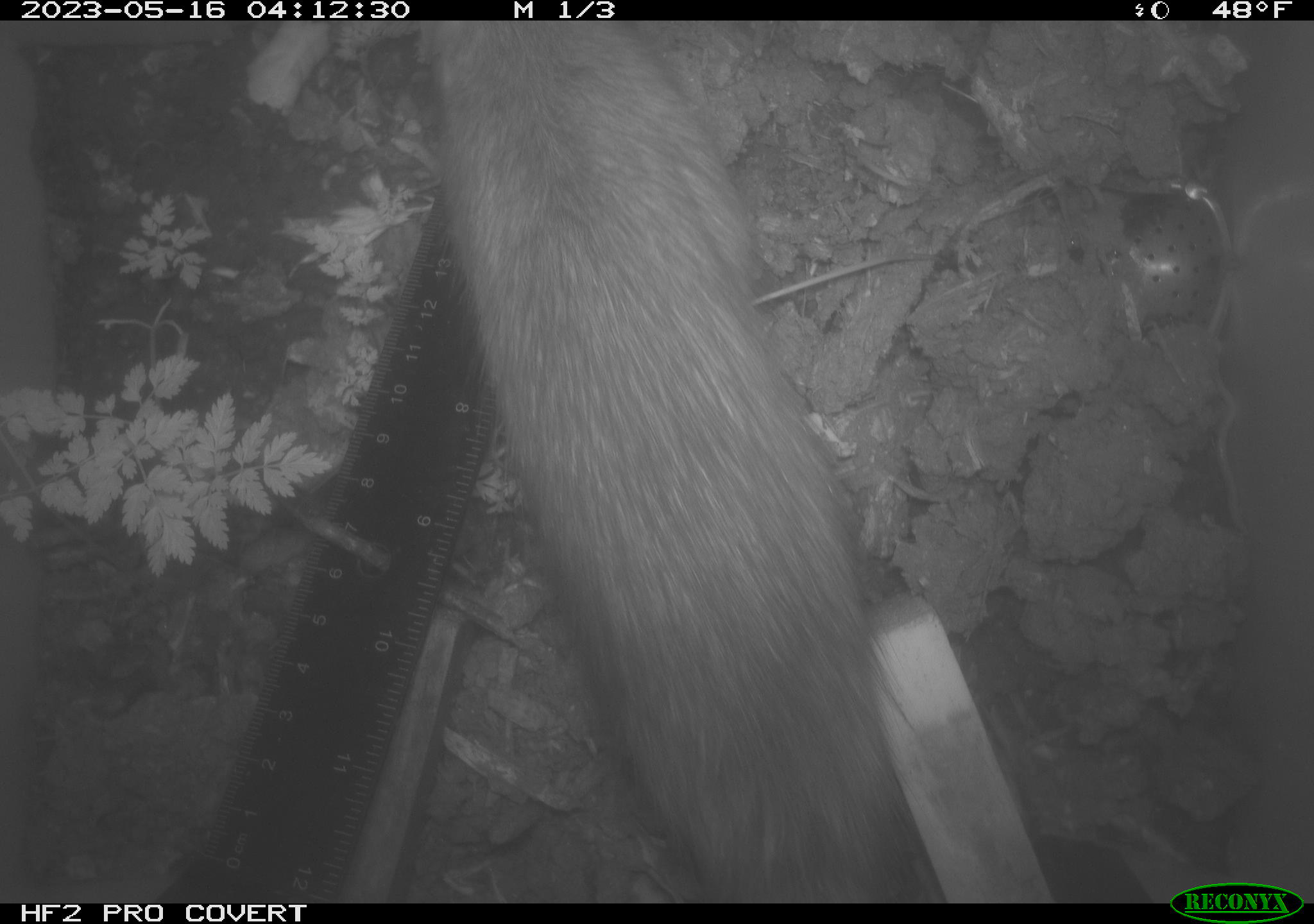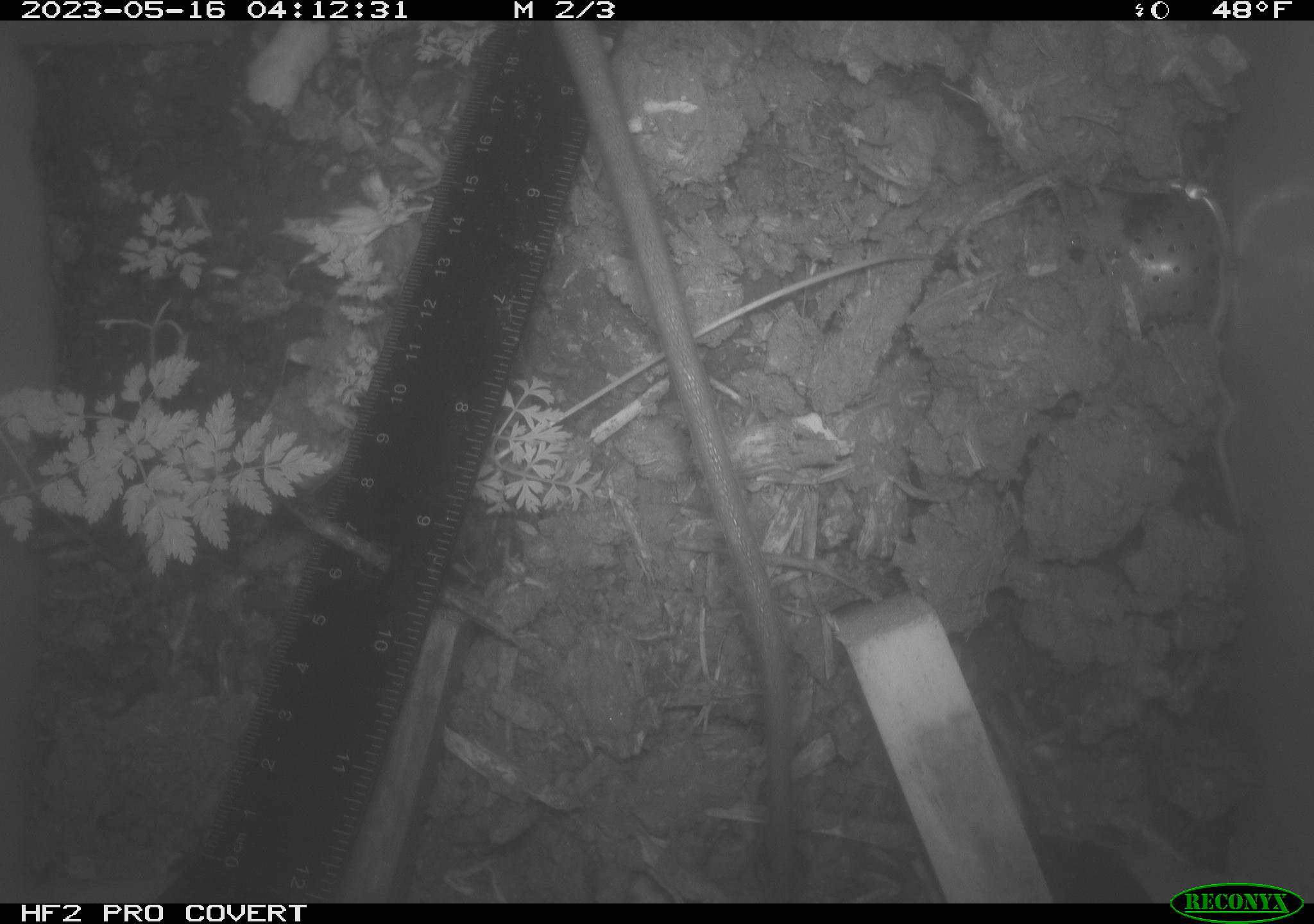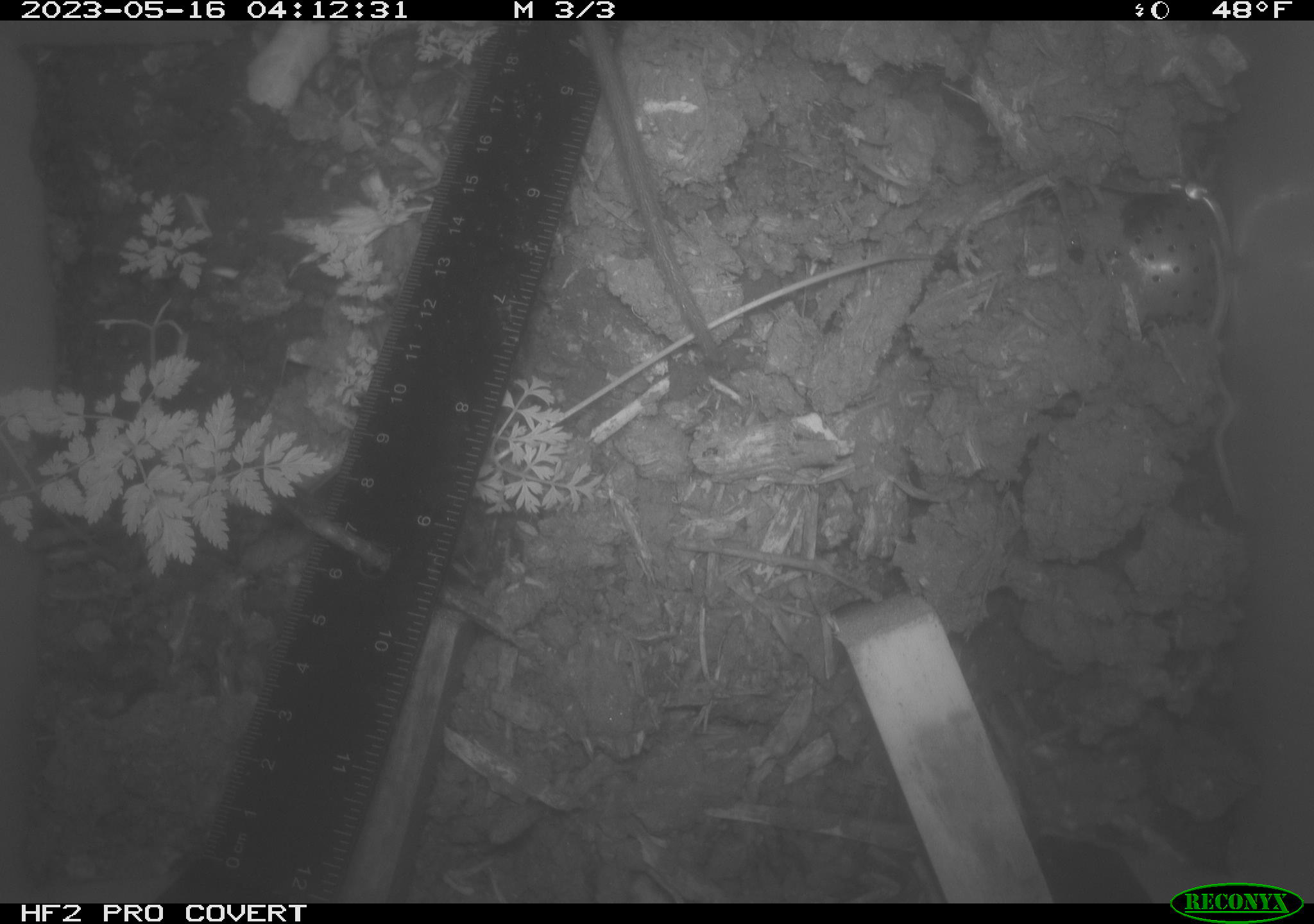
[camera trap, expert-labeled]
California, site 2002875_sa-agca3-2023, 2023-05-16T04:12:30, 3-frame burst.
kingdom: Animalia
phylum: Chordata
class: Mammalia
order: Rodentia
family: Muridae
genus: Rattus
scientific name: Rattus rattus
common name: house rat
House rat (Rattus rattus).